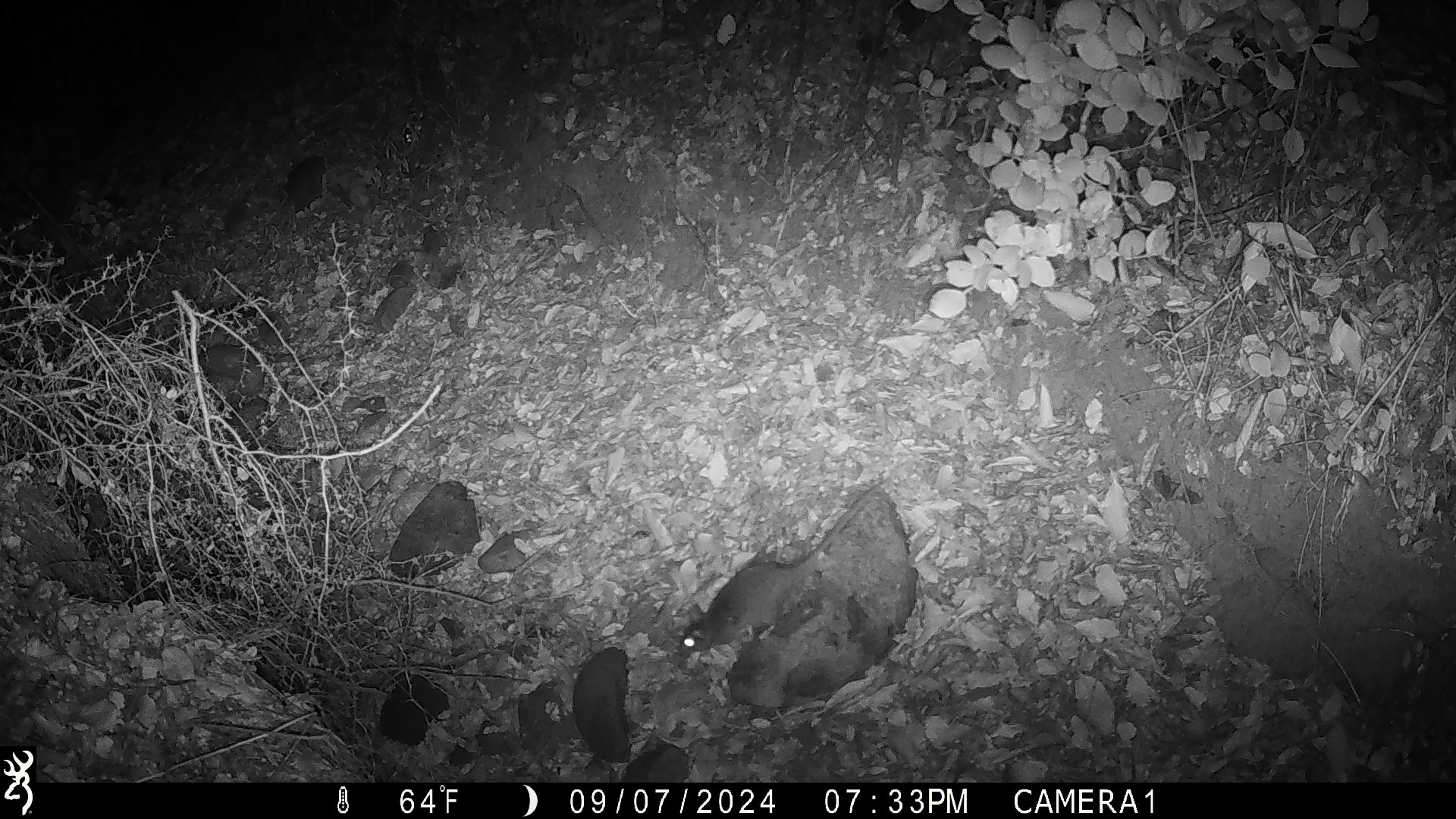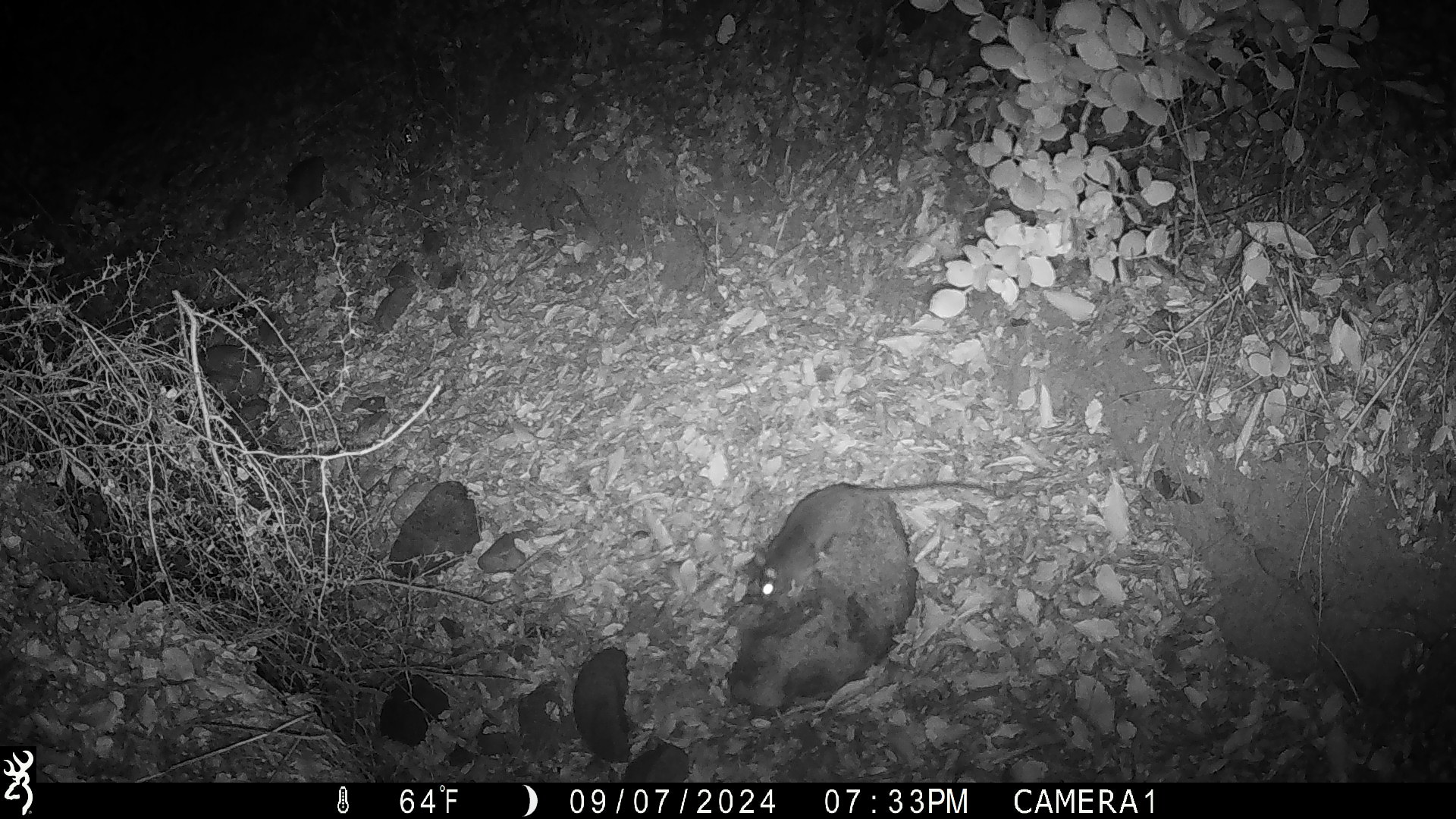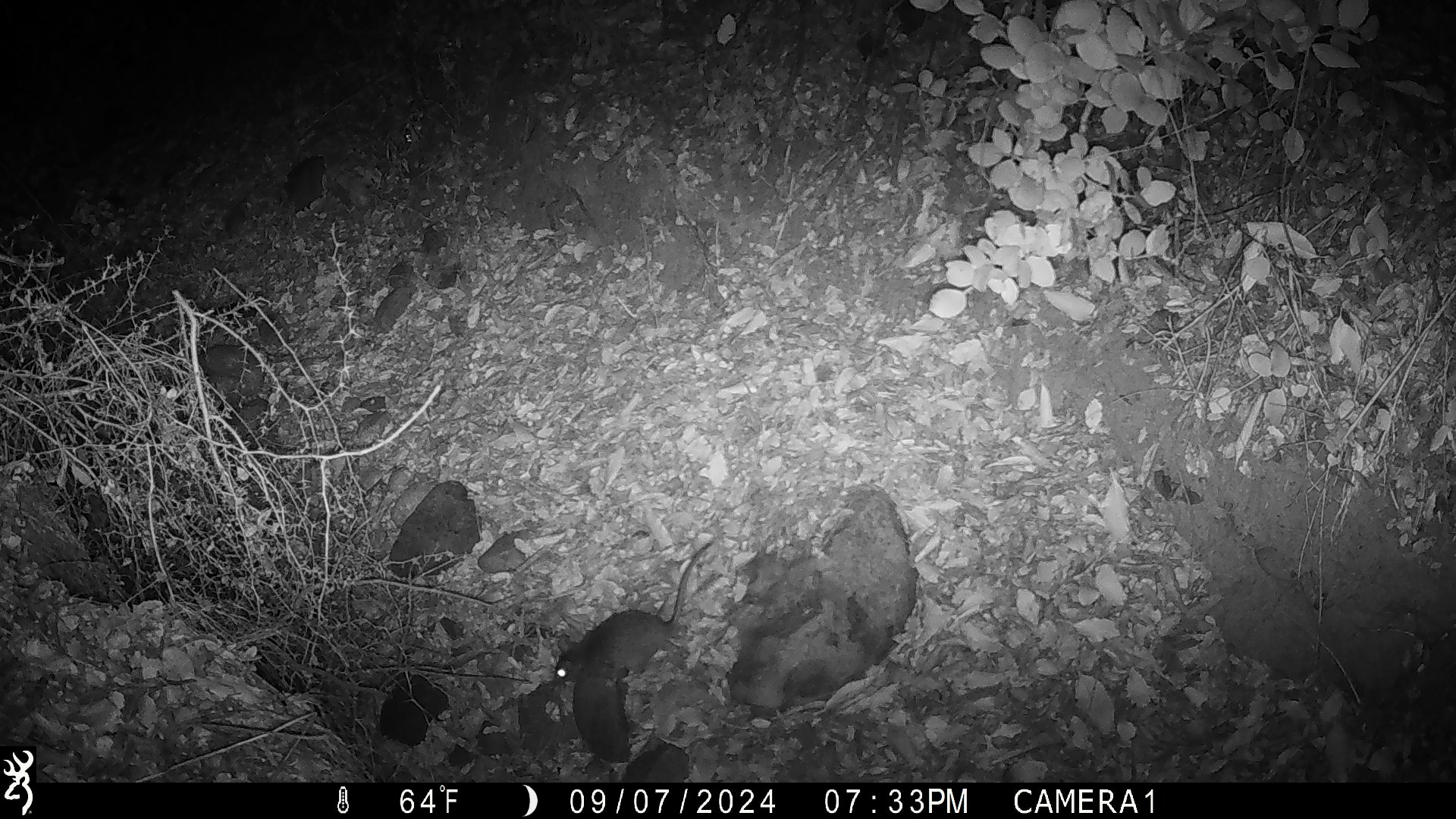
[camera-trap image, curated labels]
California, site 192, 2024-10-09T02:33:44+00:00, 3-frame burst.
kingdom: Animalia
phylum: Chordata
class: Mammalia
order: Rodentia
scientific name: Rodentia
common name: mouse or rat